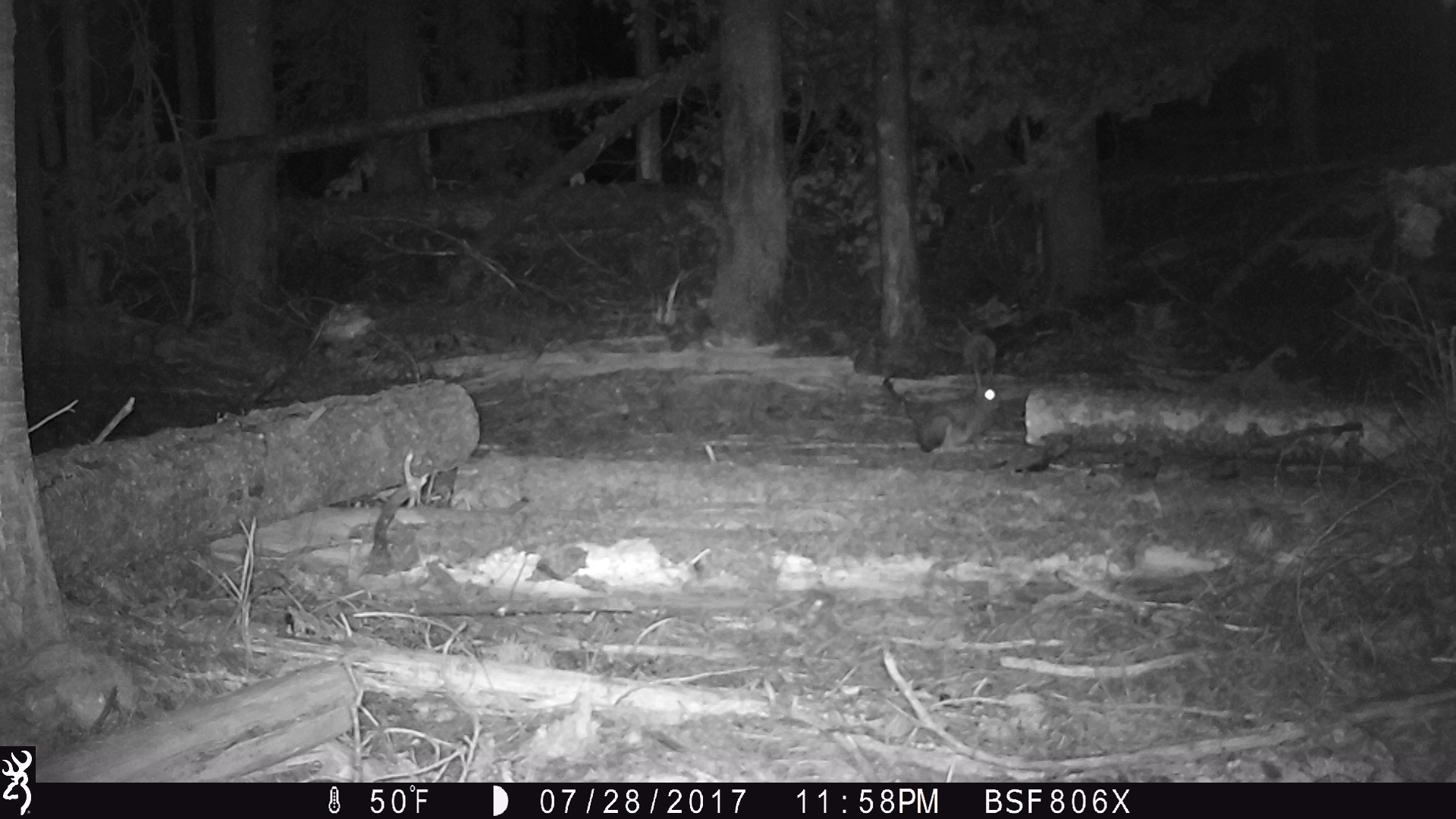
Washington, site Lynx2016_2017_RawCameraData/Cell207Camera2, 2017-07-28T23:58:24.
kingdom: Animalia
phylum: Chordata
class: Mammalia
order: Lagomorpha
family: Leporidae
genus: Lepus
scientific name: Lepus americanus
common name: snowshoe hare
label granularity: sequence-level